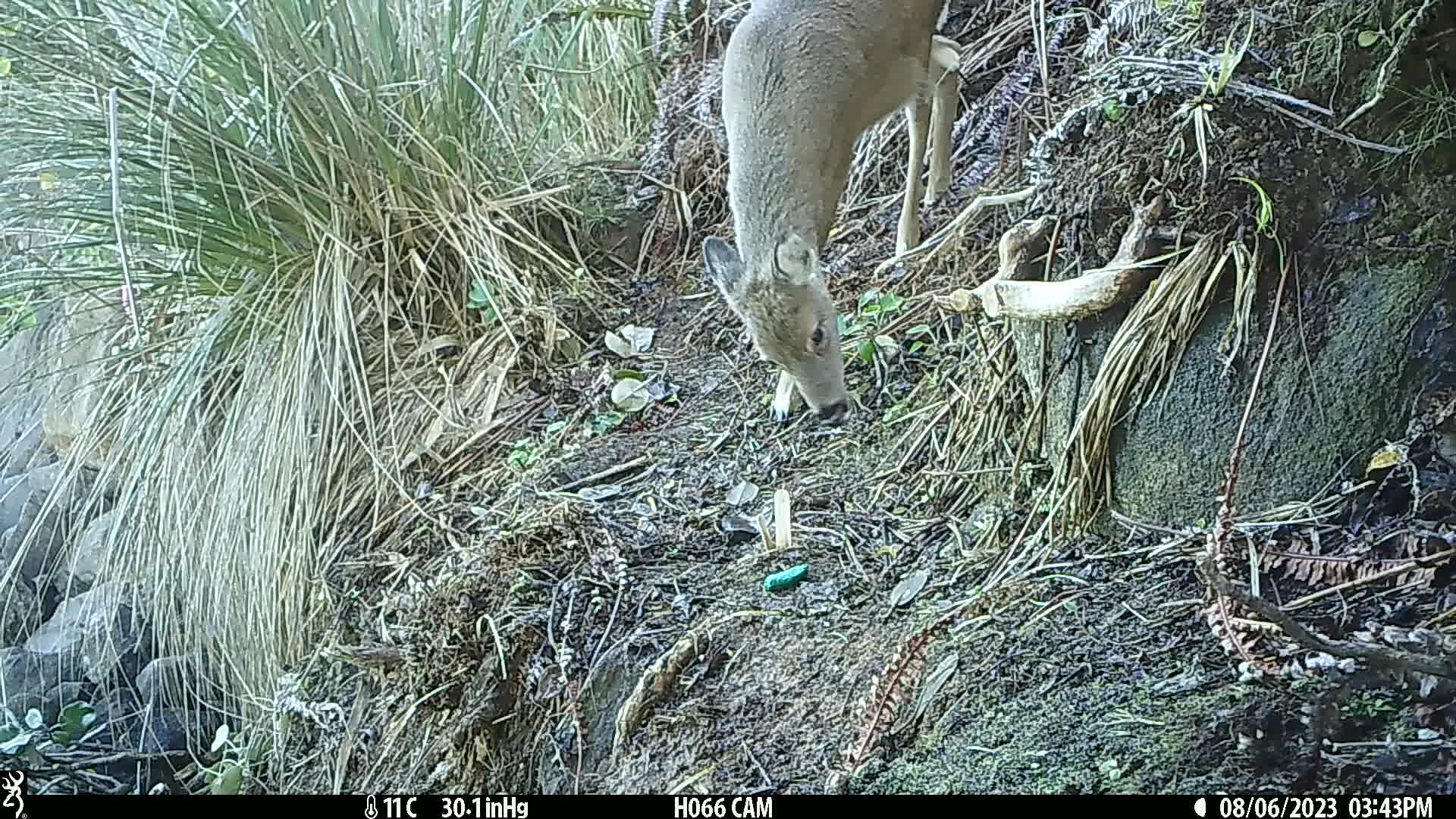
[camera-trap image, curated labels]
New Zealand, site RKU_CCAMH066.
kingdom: Animalia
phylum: Chordata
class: Mammalia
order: Artiodactyla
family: Cervidae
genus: Odocoileus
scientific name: Odocoileus virginianus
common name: white-tailed deer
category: white tailed deer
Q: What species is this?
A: White tailed deer (white-tailed deer) (Odocoileus virginianus).